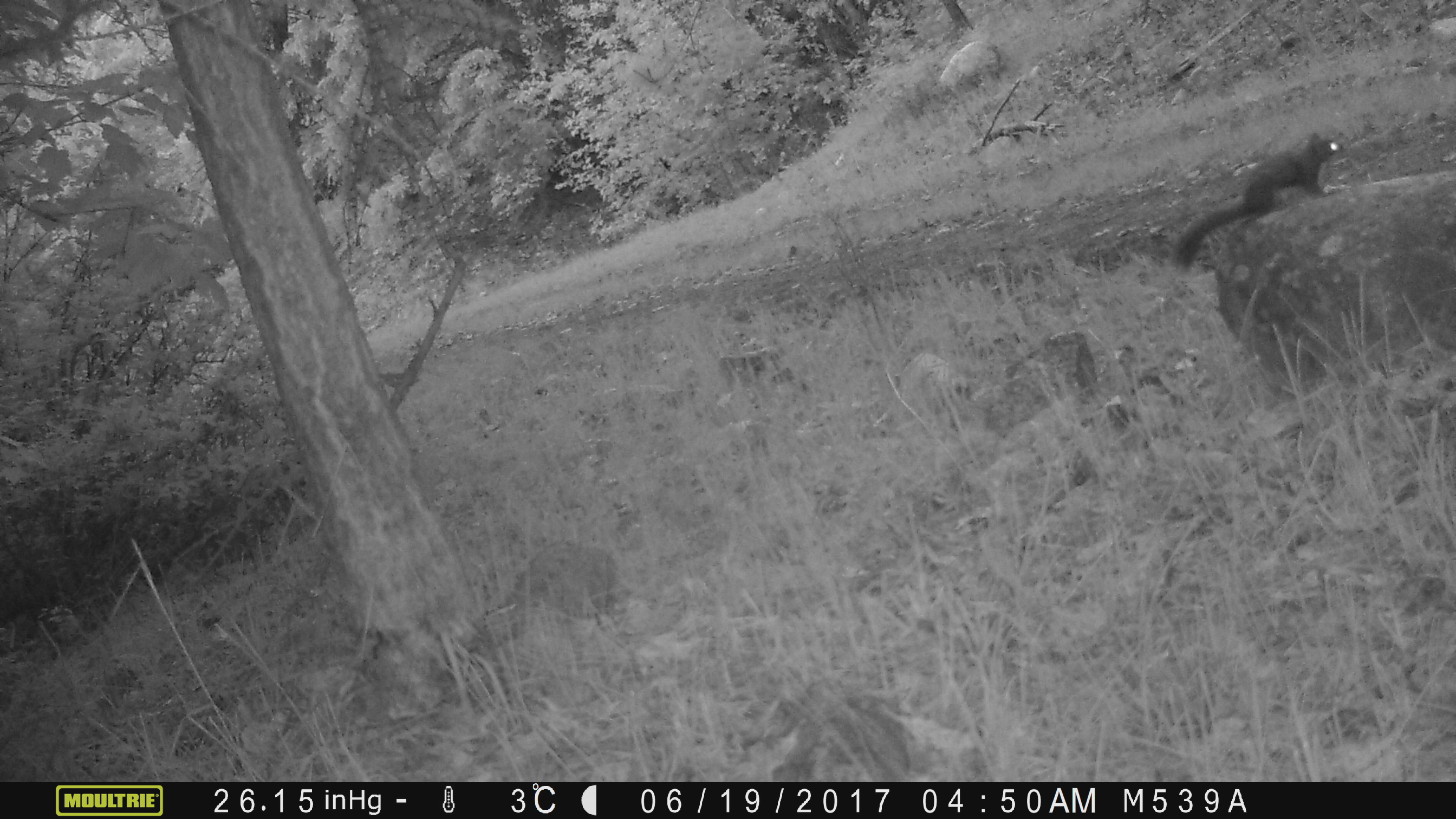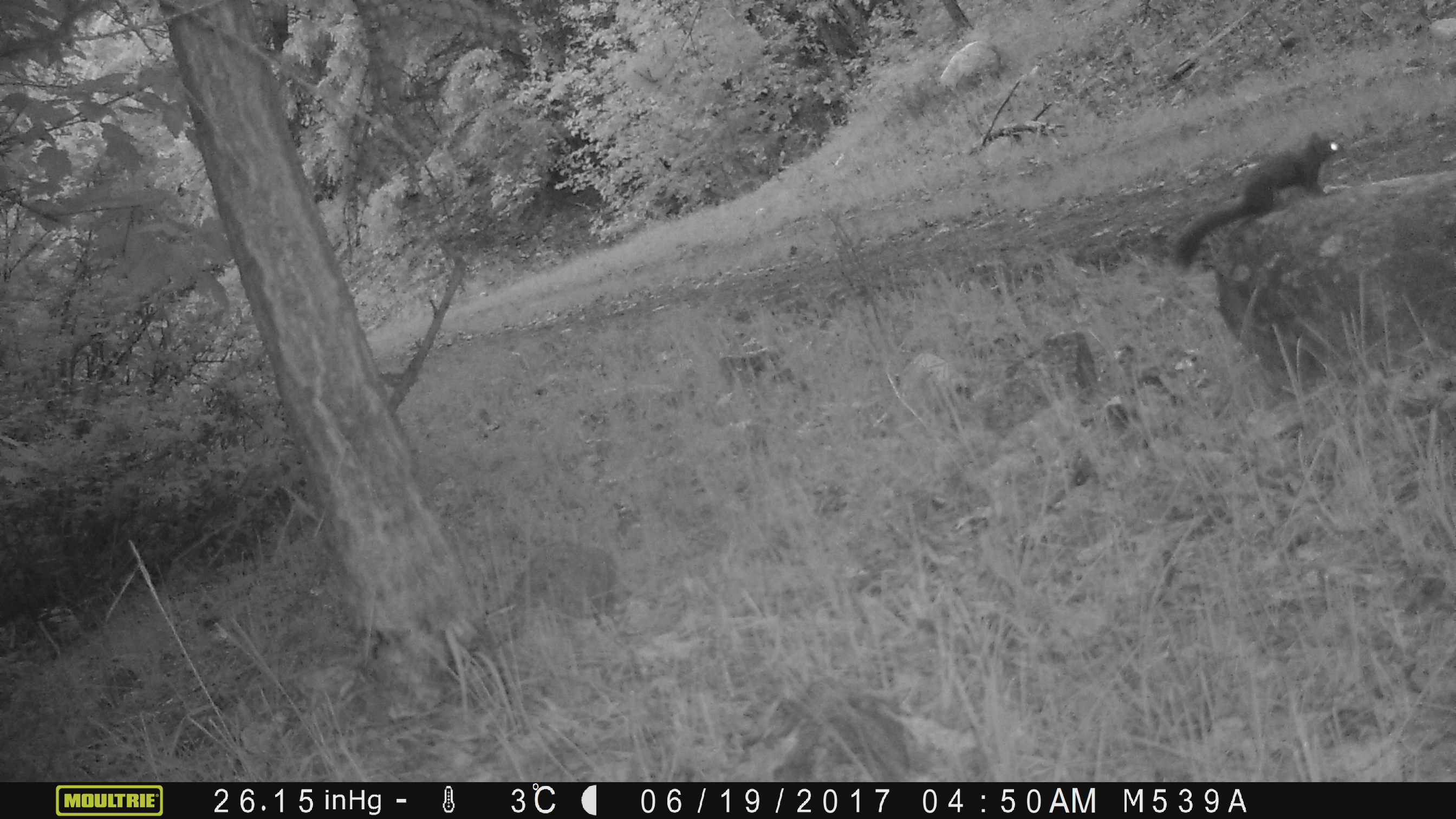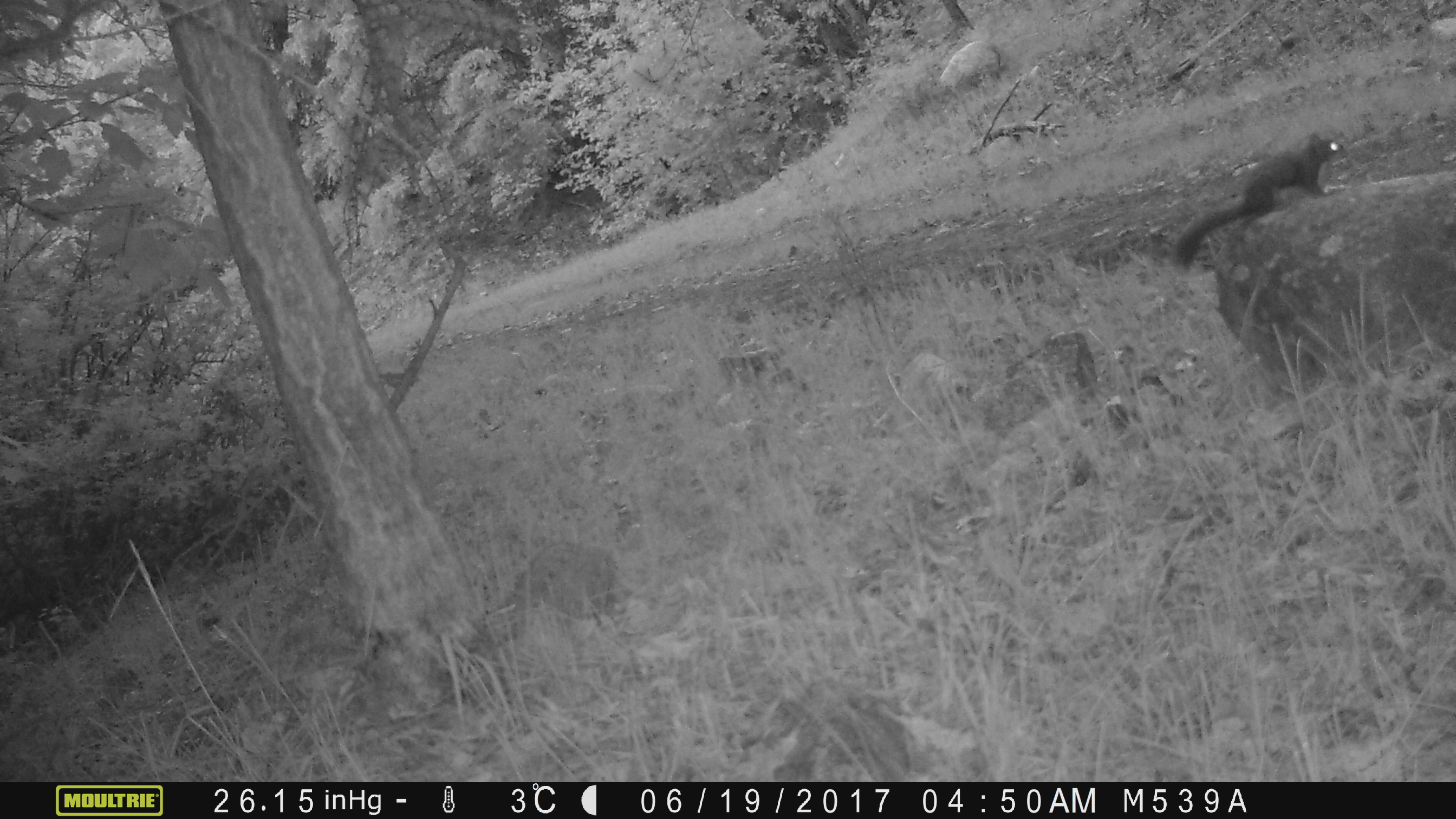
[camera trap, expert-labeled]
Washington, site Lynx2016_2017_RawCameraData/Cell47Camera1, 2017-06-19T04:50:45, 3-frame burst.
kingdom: Animalia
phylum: Chordata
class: Mammalia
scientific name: Mammalia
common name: small mammal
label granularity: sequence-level